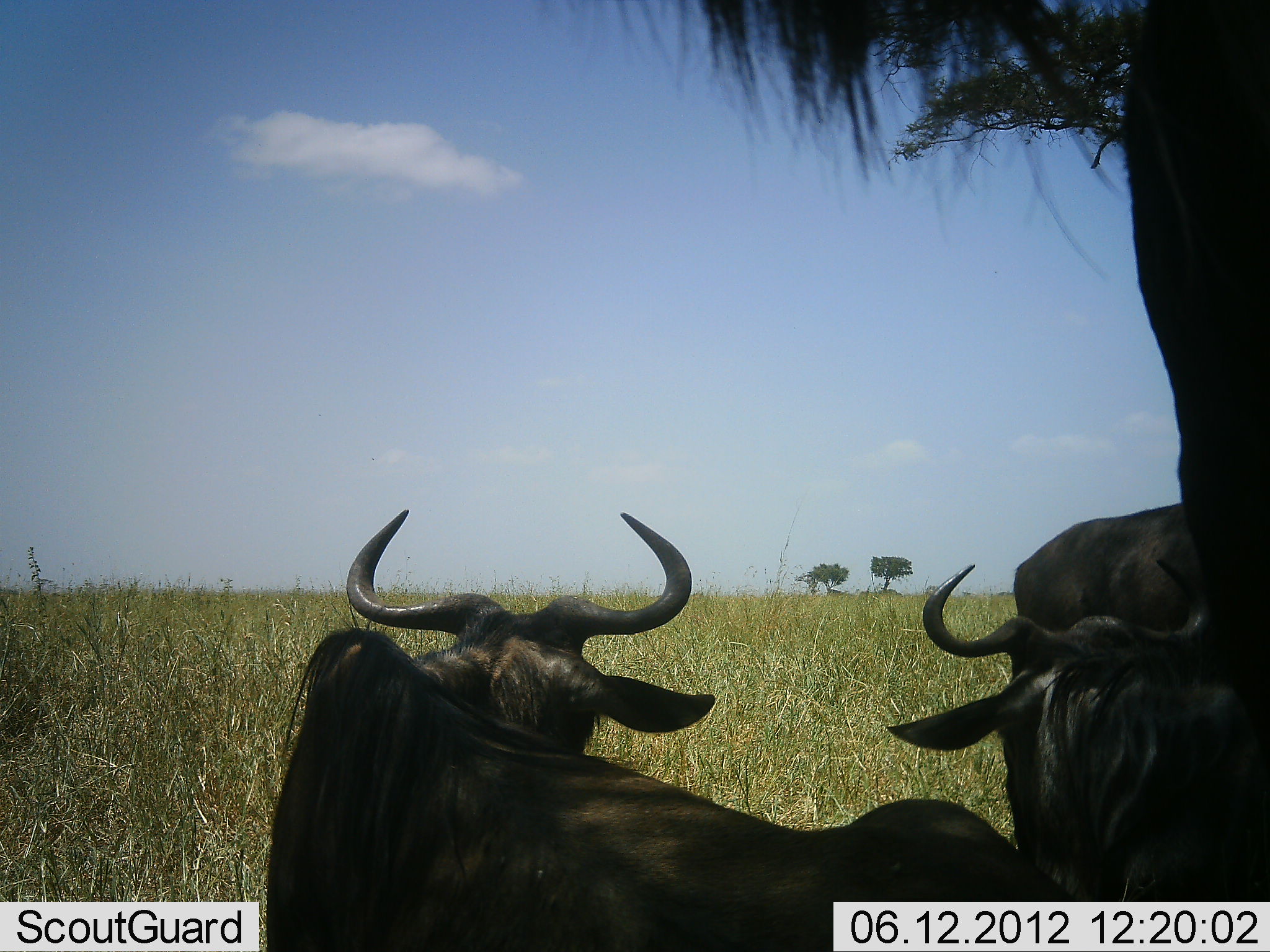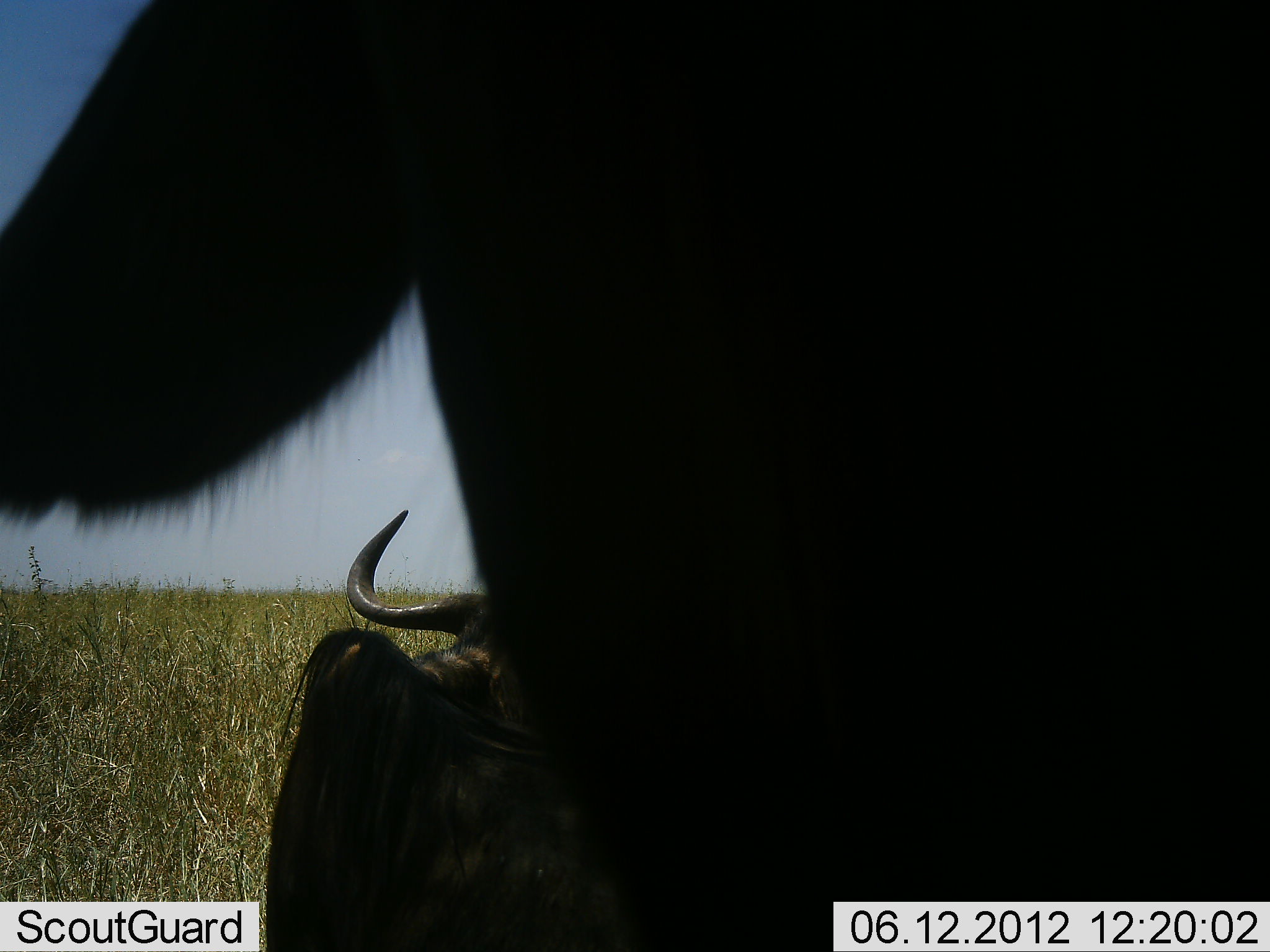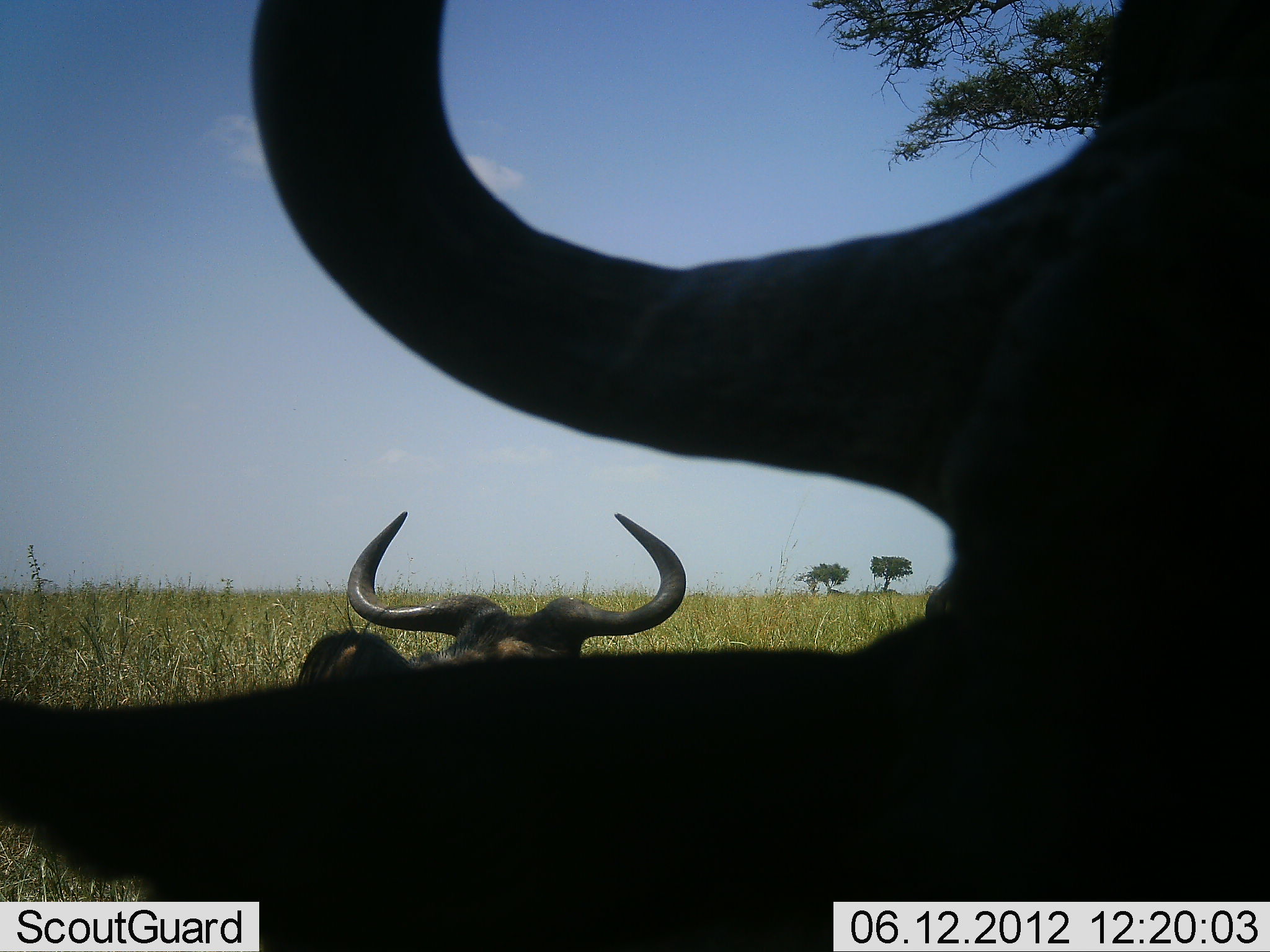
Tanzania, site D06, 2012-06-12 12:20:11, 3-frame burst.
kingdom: Animalia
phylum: Chordata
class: Mammalia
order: Artiodactyla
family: Bovidae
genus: Connochaetes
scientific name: Connochaetes taurinus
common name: blue wildebeest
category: wildebeest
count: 4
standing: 70%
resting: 70%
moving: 40%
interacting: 0%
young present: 0%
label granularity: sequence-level